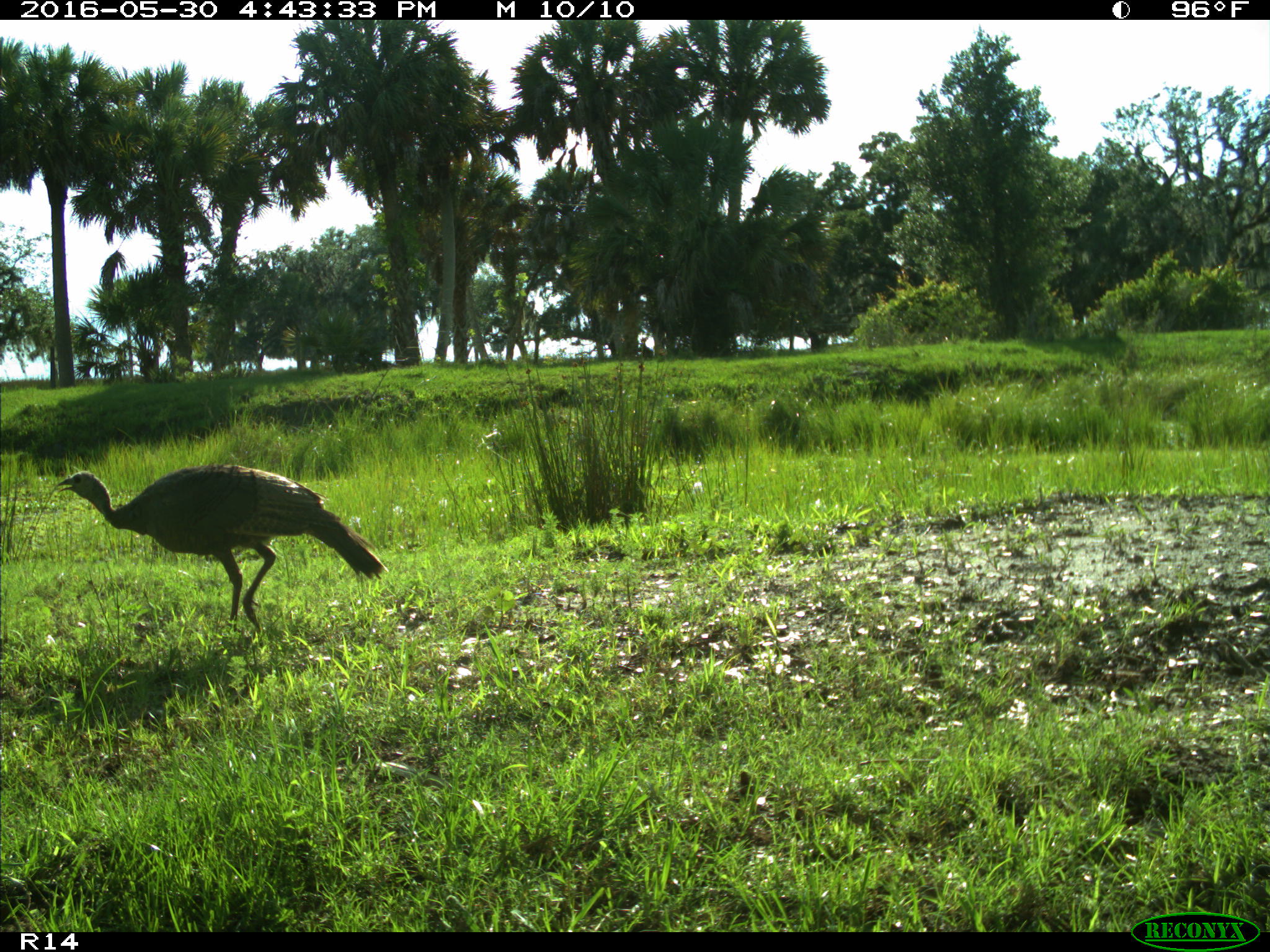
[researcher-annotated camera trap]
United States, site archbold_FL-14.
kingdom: Animalia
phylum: Chordata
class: Aves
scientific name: Aves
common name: birds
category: unidentified bird